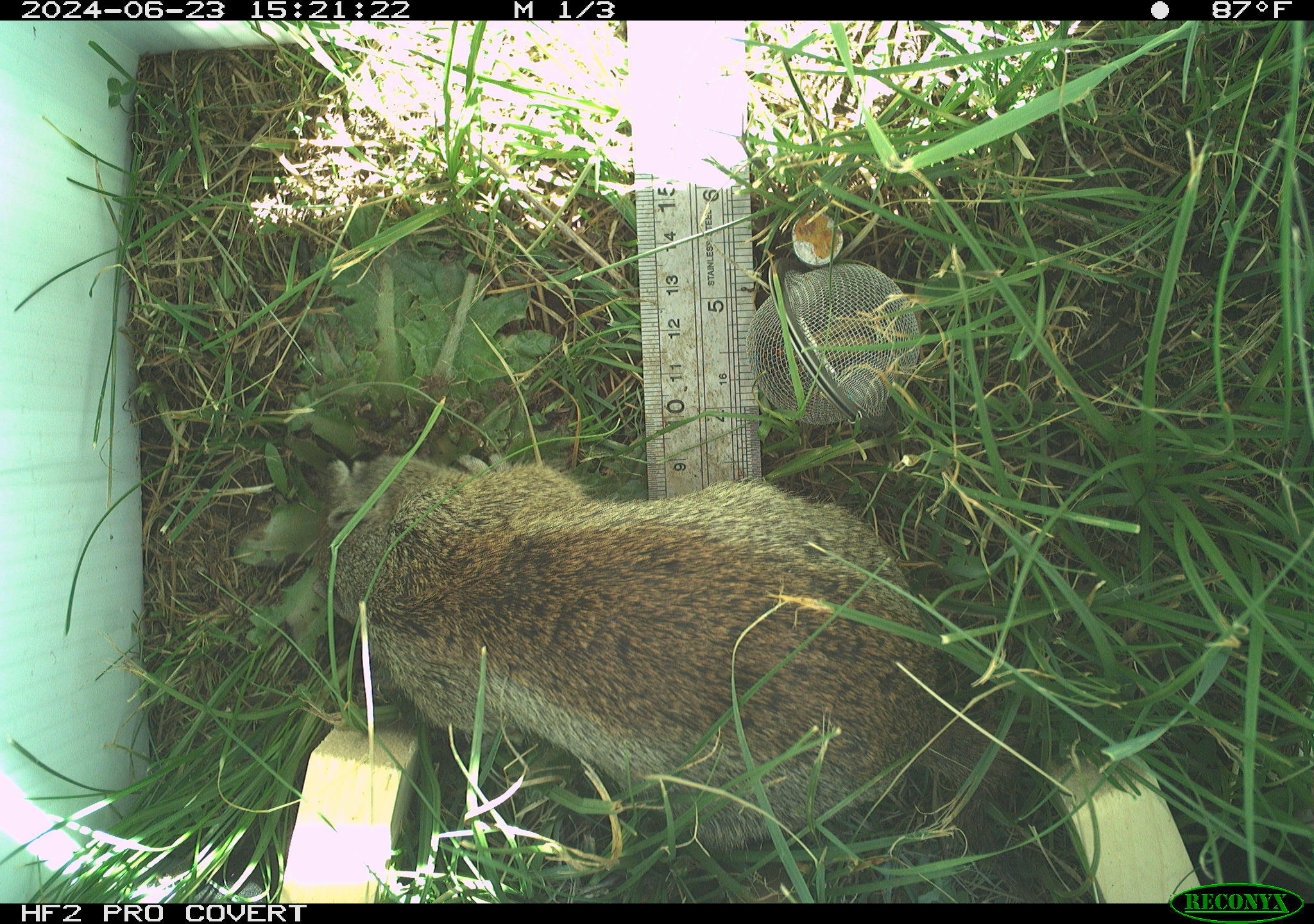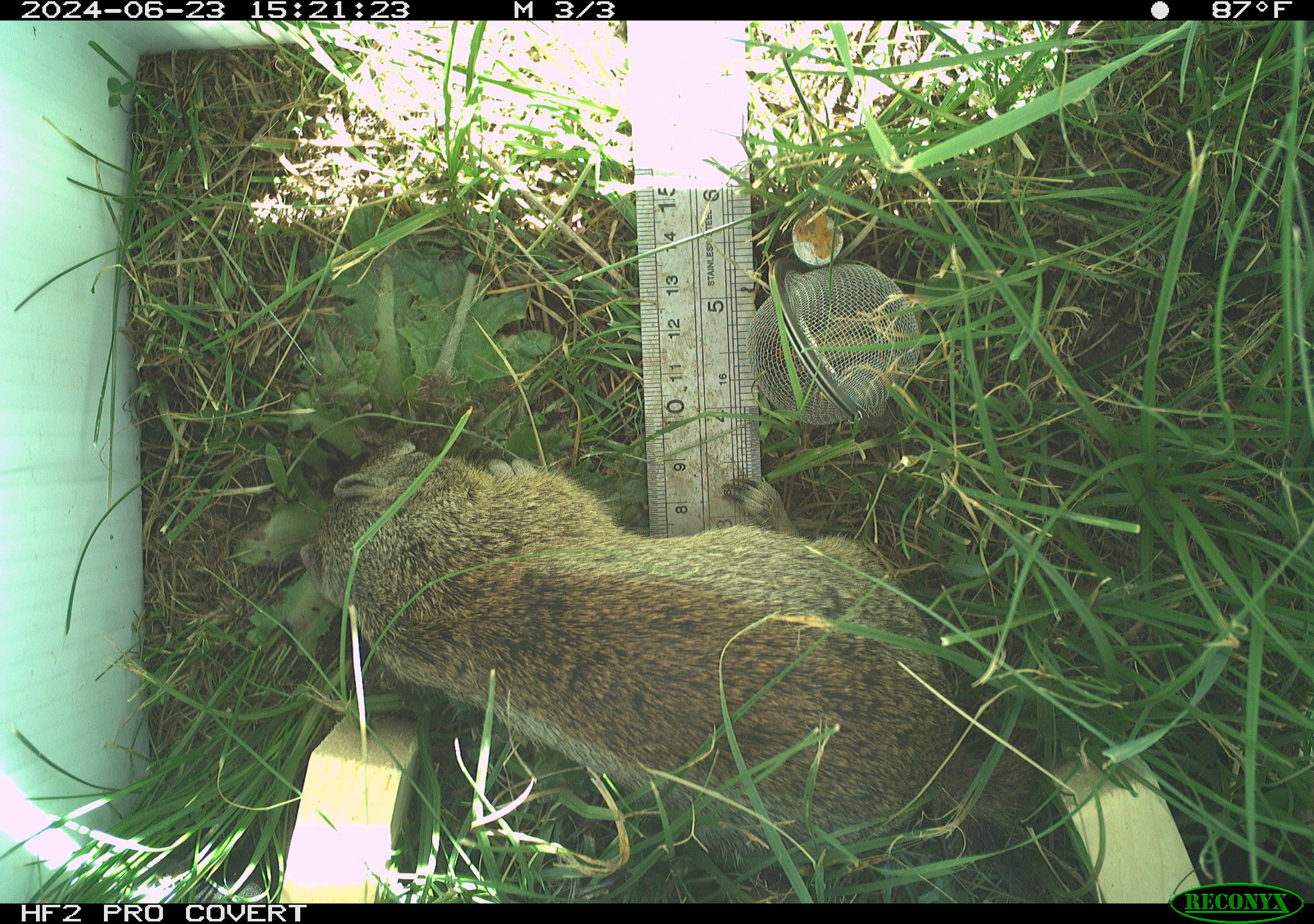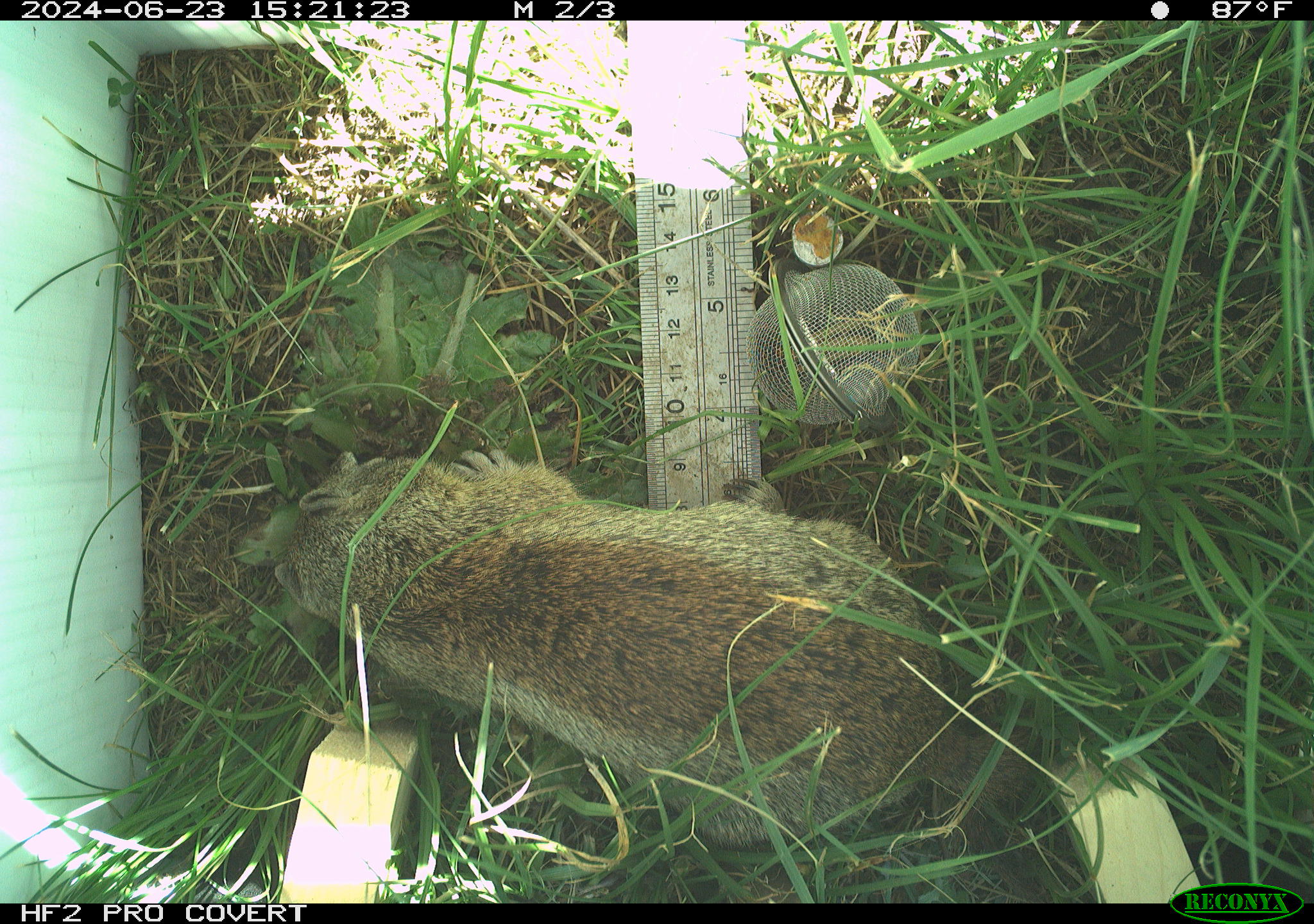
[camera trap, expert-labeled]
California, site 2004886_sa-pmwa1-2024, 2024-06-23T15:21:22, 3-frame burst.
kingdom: Animalia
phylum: Chordata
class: Mammalia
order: Rodentia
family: Sciuridae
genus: Urocitellus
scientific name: Urocitellus beldingi beldingi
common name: belding's ground squirrel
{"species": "belding's ground squirrel (Urocitellus beldingi beldingi)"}